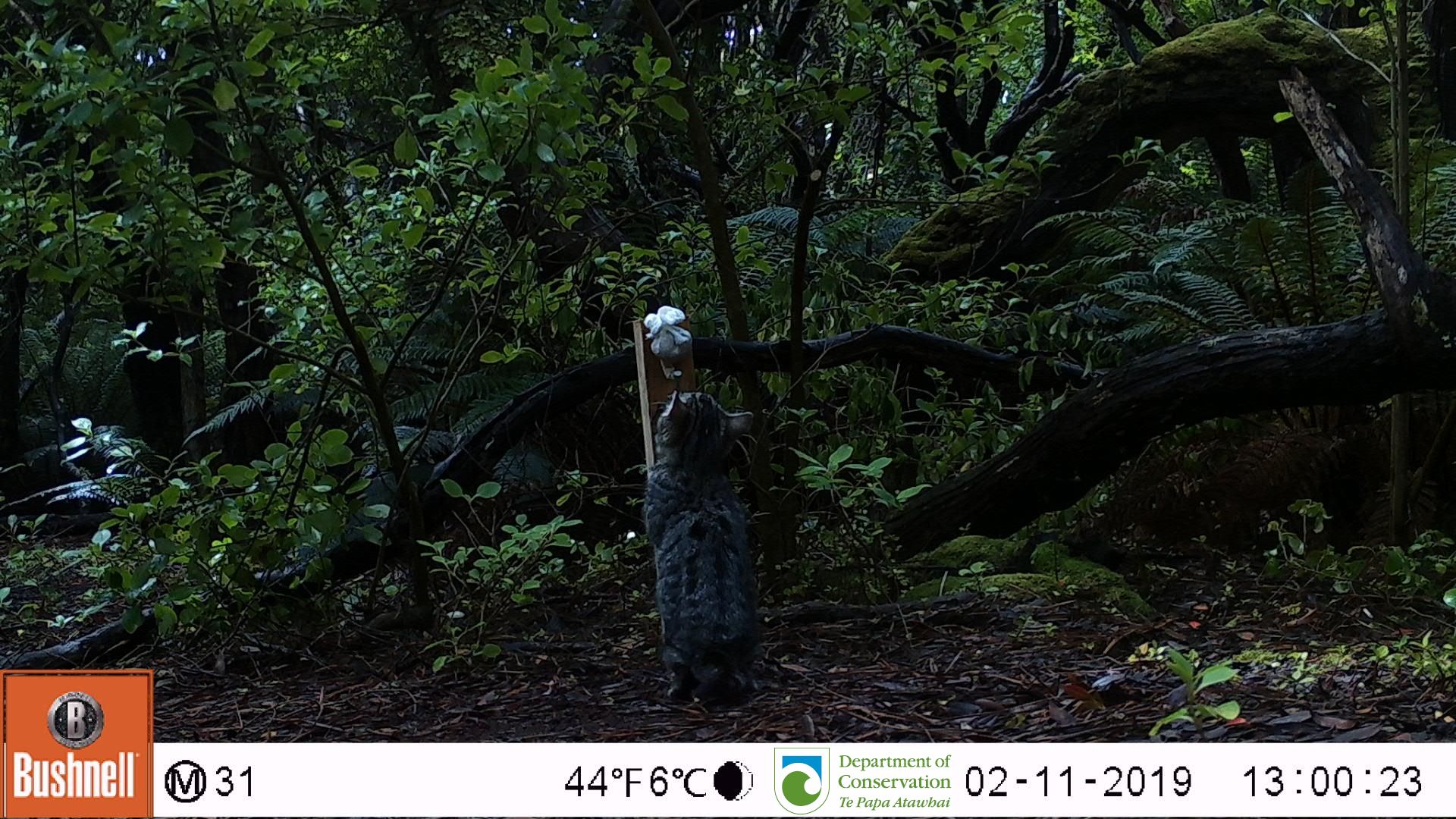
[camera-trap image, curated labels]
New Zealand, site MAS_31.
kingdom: Animalia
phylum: Chordata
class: Mammalia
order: Carnivora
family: Felidae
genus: Felis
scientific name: Felis catus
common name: domestic cat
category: cat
Cat (domestic cat) (Felis catus).